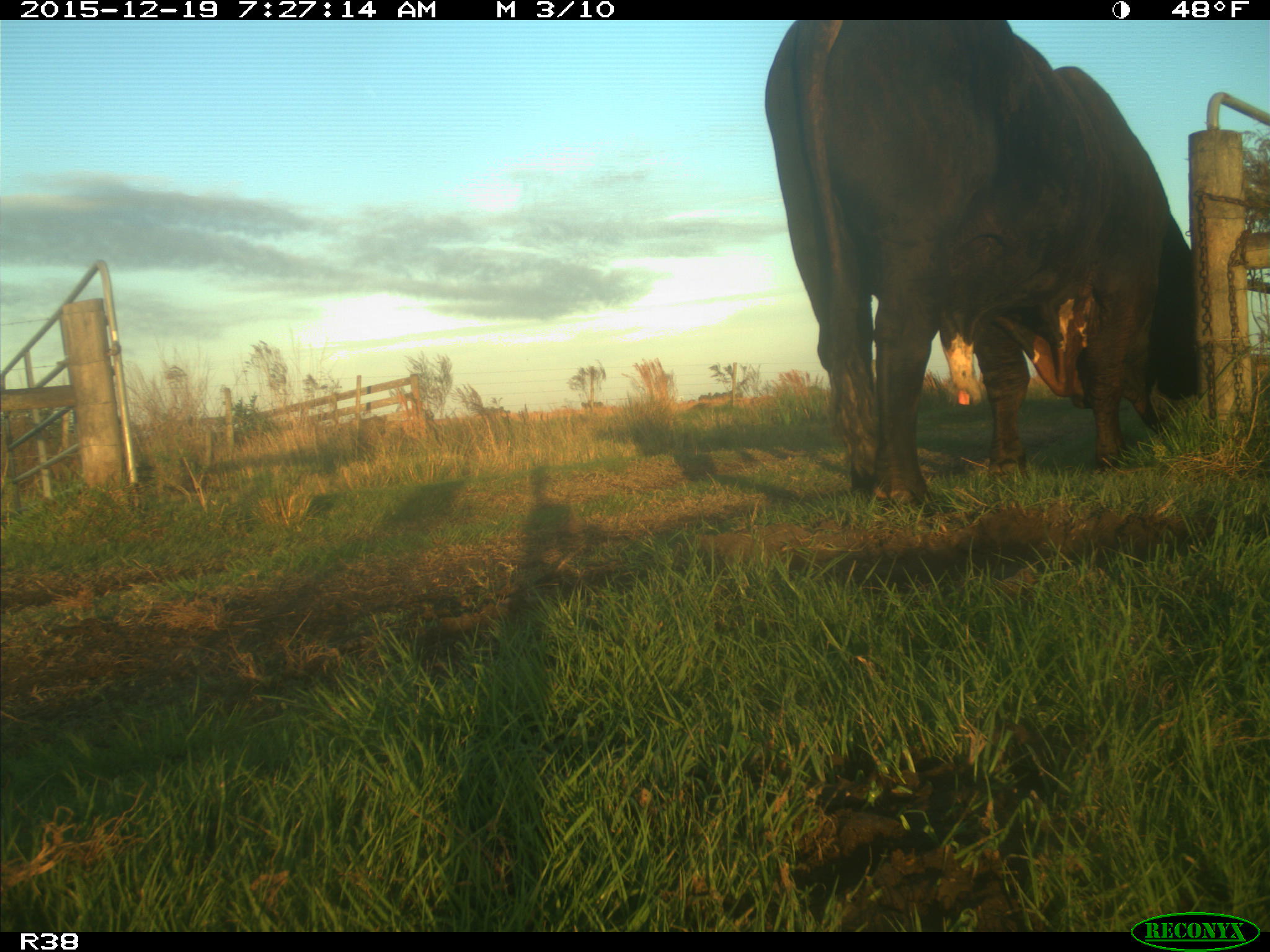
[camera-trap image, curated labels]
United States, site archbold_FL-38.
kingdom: Animalia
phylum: Chordata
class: Mammalia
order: Artiodactyla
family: Bovidae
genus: Bos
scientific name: Bos taurus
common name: domestic cow